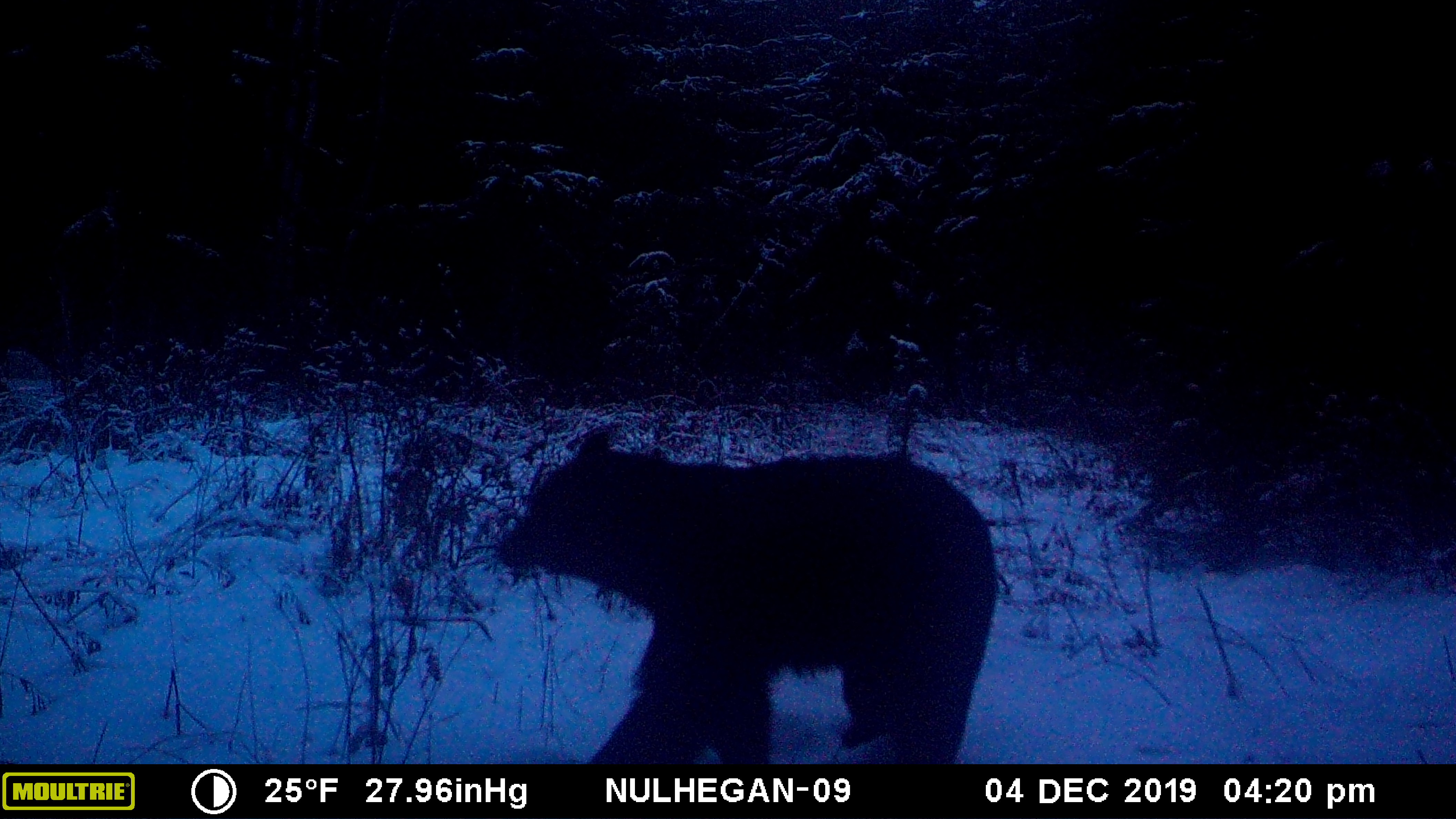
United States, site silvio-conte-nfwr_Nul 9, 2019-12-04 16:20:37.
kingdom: Animalia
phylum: Chordata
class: Mammalia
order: Carnivora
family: Ursidae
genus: Ursus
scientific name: Ursus americanus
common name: black bear